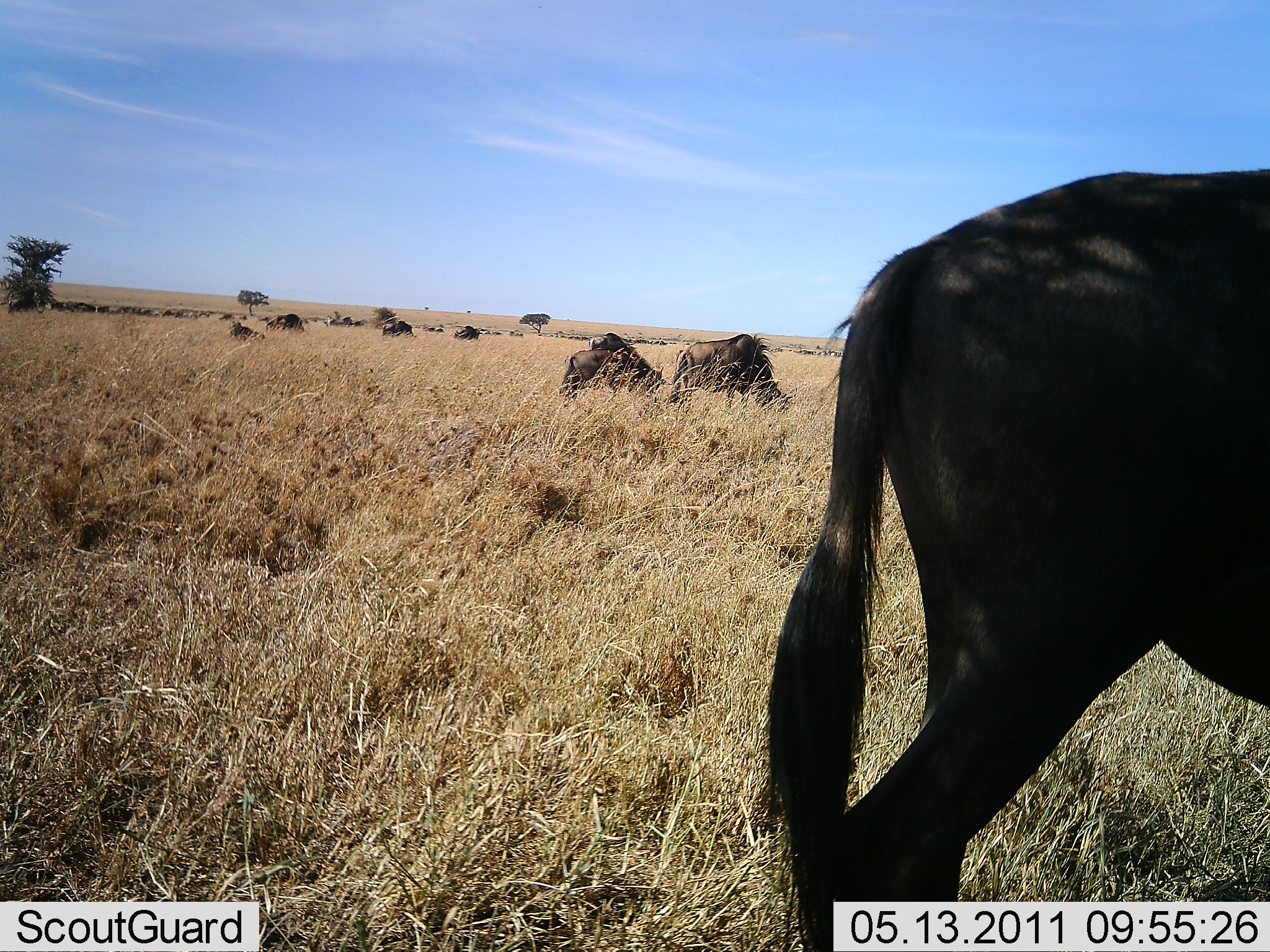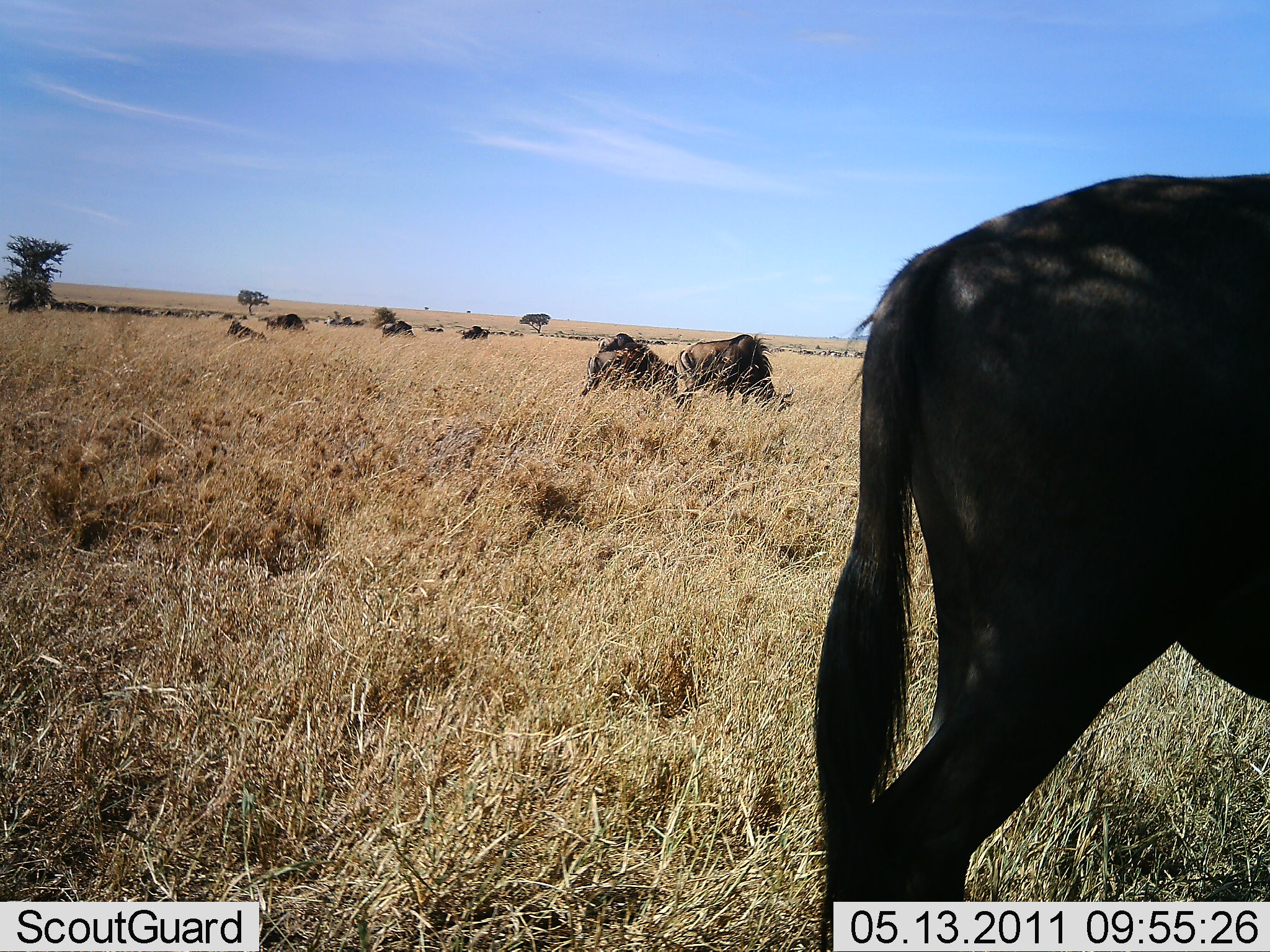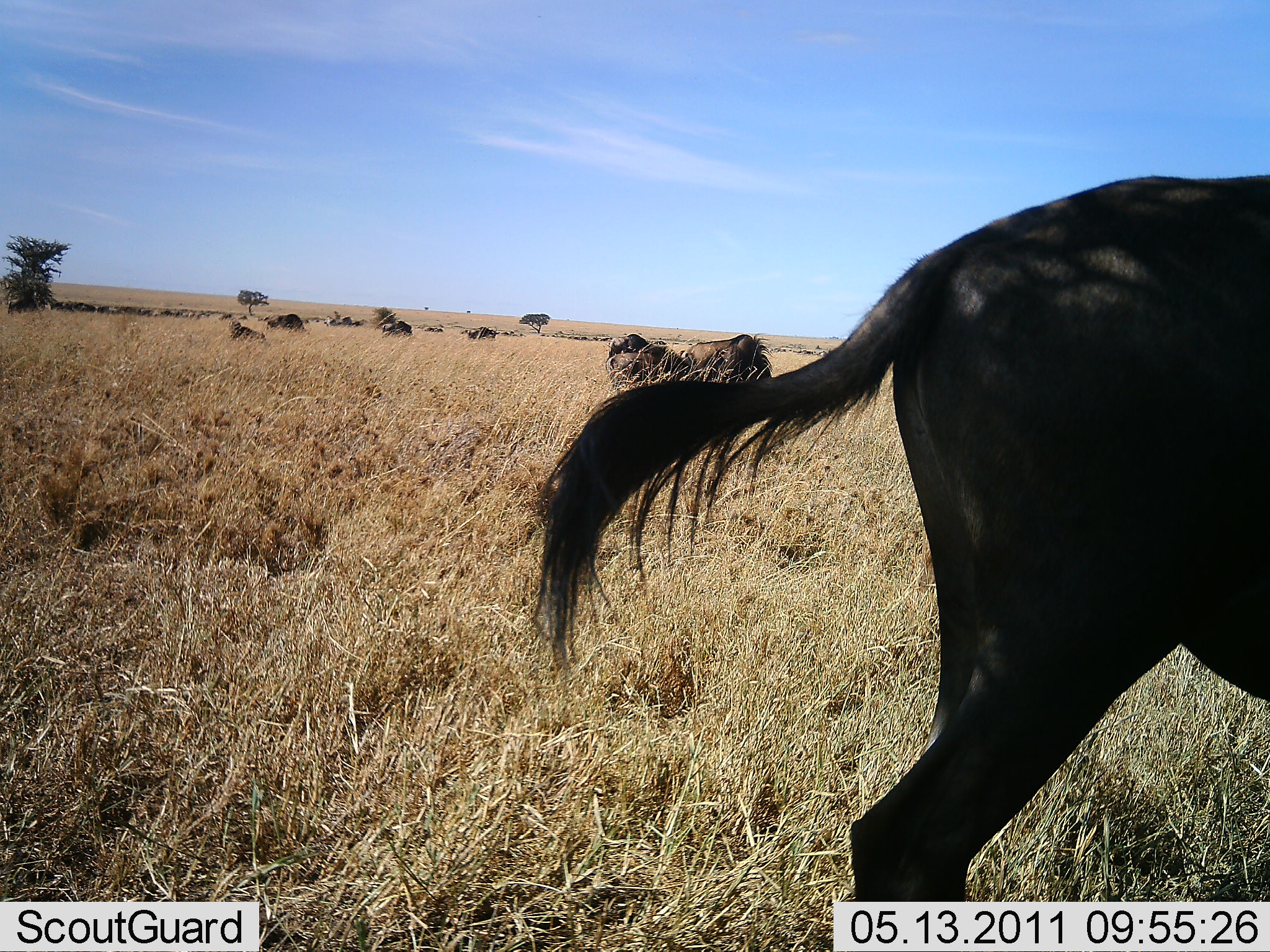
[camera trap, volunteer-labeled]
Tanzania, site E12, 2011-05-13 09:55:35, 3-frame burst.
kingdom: Animalia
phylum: Chordata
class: Mammalia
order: Artiodactyla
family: Bovidae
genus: Connochaetes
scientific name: Connochaetes taurinus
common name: blue wildebeest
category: wildebeest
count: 11-50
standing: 46%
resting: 23%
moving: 23%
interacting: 8%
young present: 0%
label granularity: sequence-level